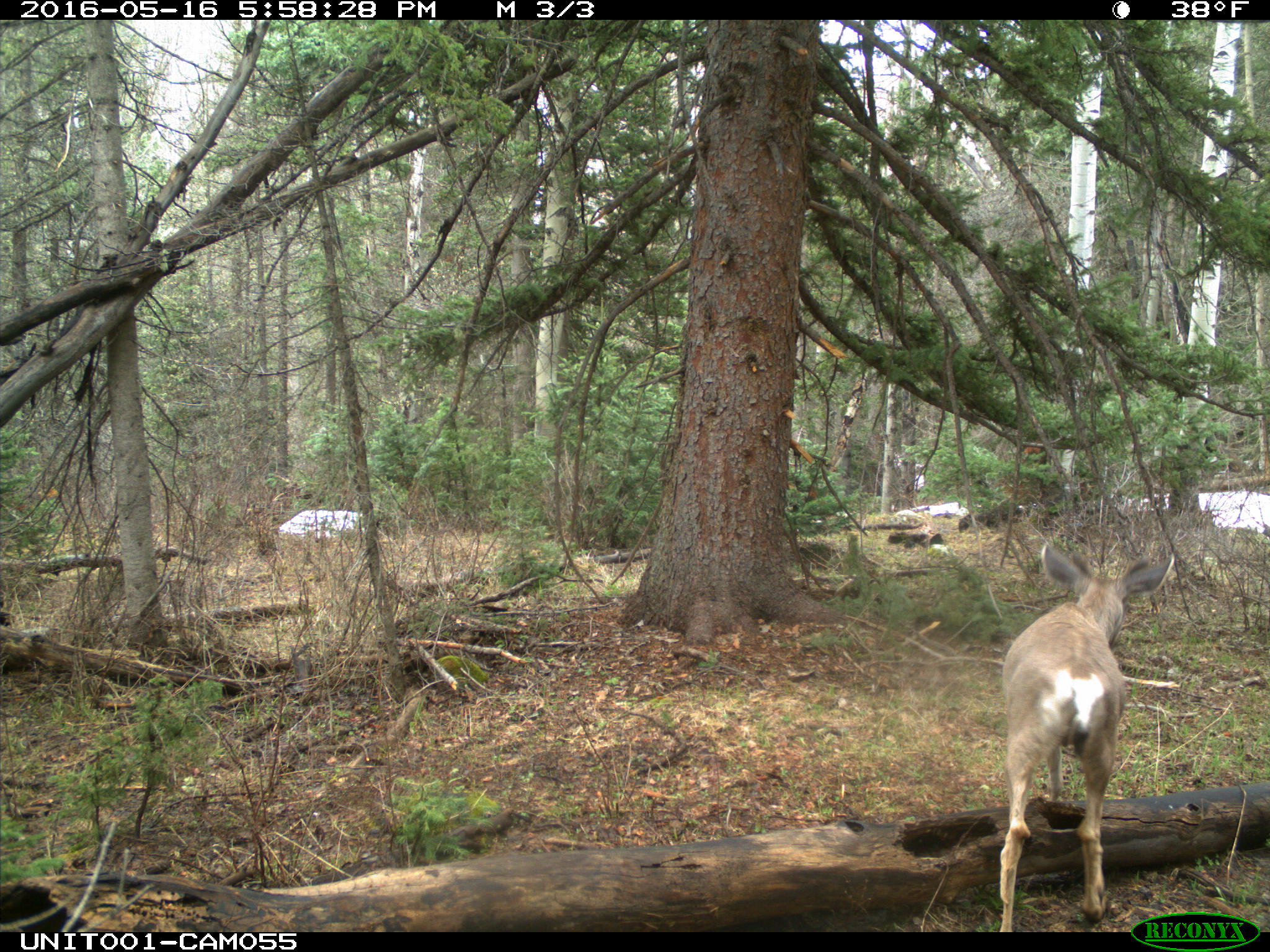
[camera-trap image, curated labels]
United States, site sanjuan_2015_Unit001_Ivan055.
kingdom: Animalia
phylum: Chordata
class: Mammalia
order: Artiodactyla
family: Cervidae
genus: Odocoileus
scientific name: Odocoileus hemionus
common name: mule deer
Odocoileus hemionus (mule deer).